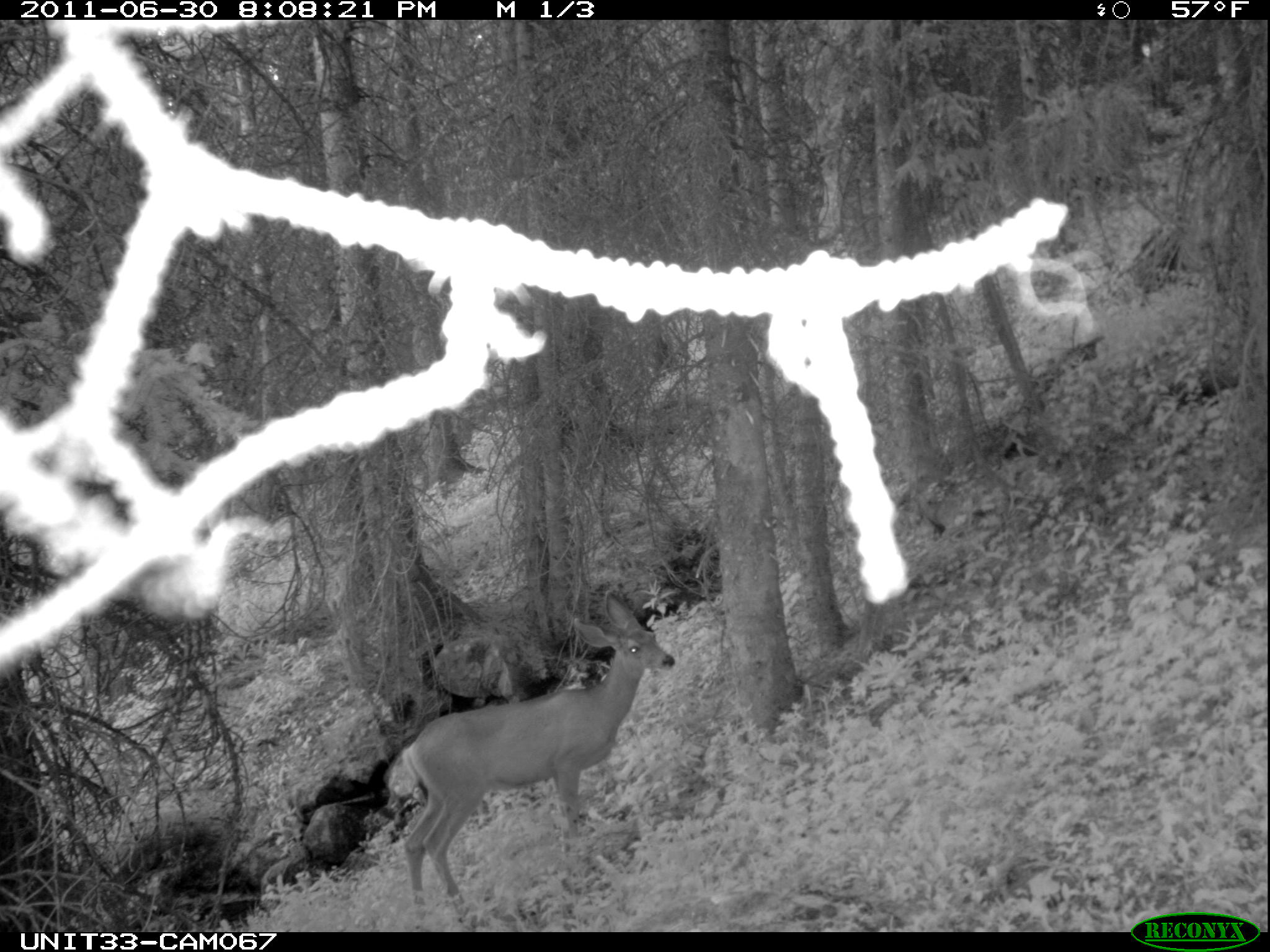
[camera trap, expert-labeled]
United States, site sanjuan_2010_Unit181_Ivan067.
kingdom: Animalia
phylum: Chordata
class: Mammalia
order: Artiodactyla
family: Cervidae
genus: Odocoileus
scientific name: Odocoileus hemionus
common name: mule deer